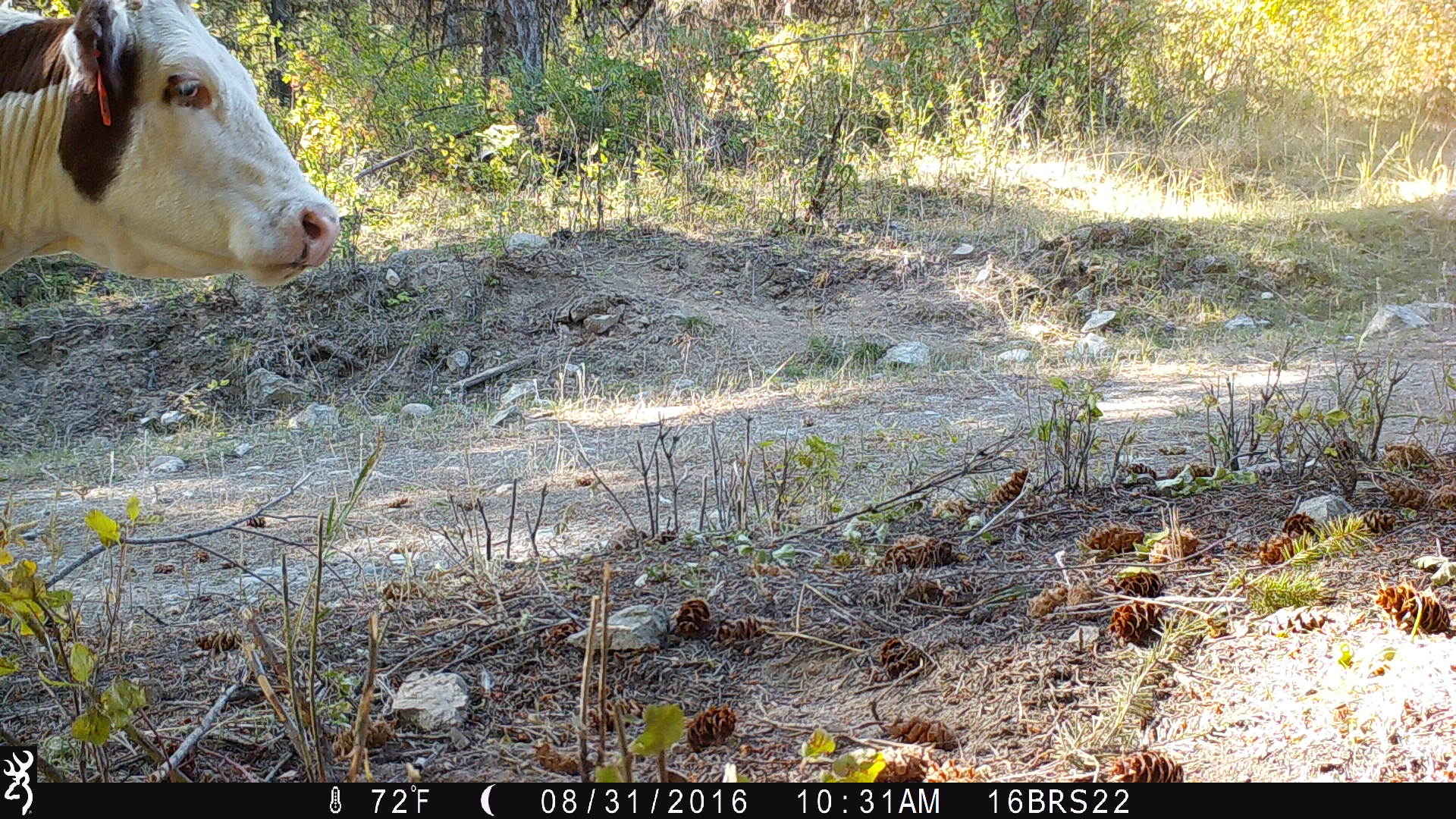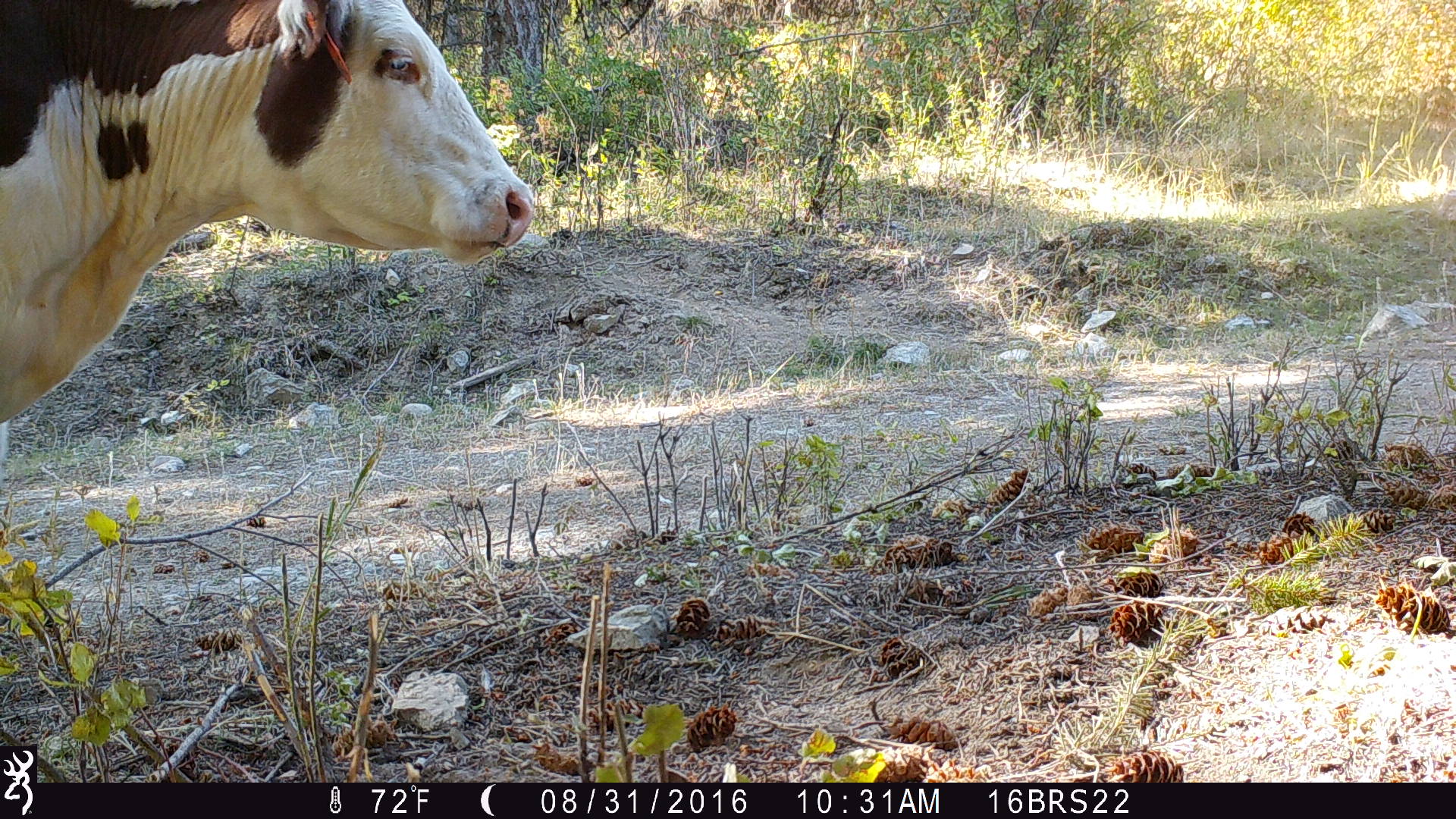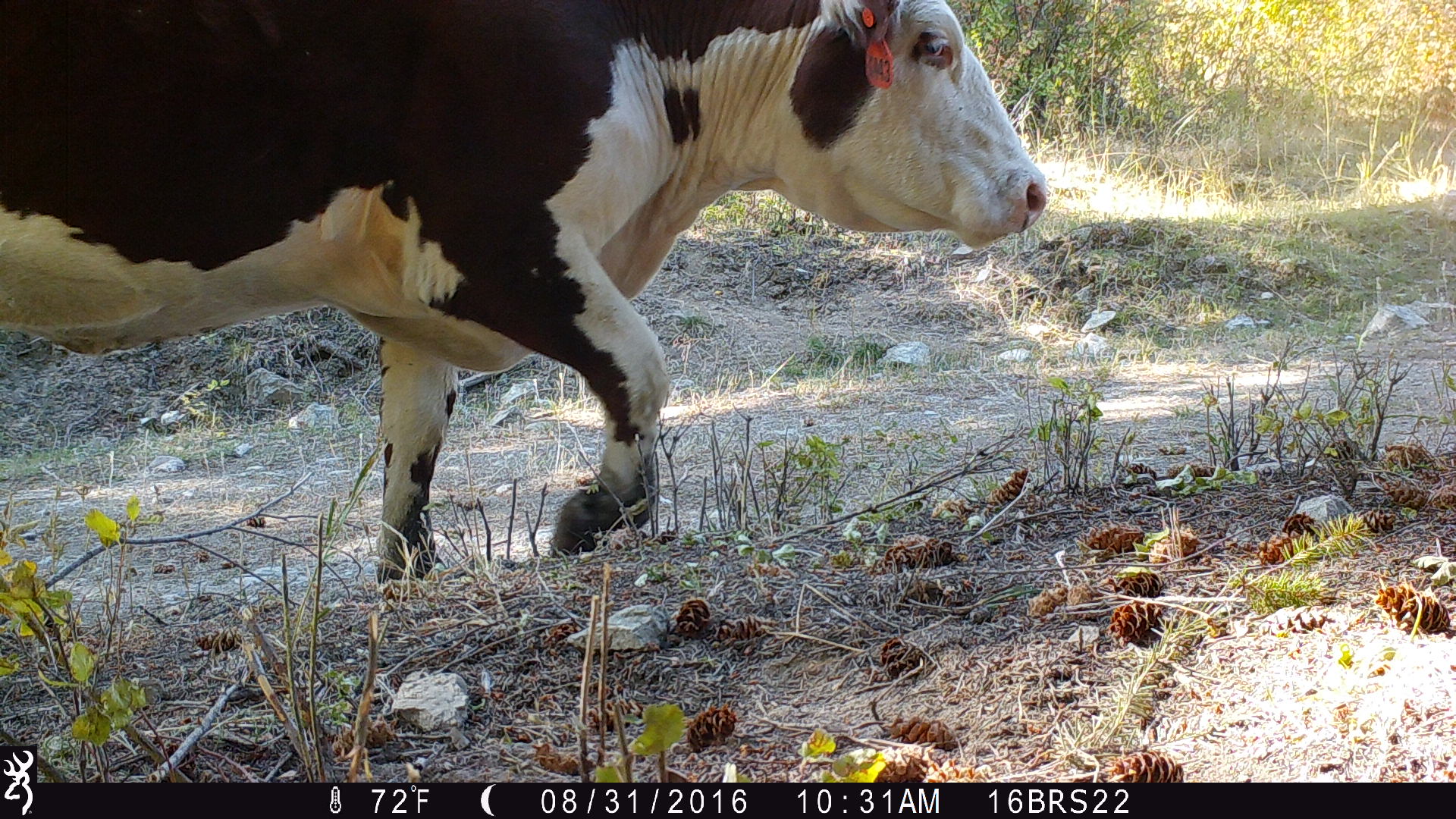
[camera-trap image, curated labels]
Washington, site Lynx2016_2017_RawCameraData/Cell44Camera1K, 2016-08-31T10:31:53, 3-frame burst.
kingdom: Animalia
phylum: Chordata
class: Mammalia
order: Artiodactyla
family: Bovidae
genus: Bos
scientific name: Bos taurus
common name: domestic cattle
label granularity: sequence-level